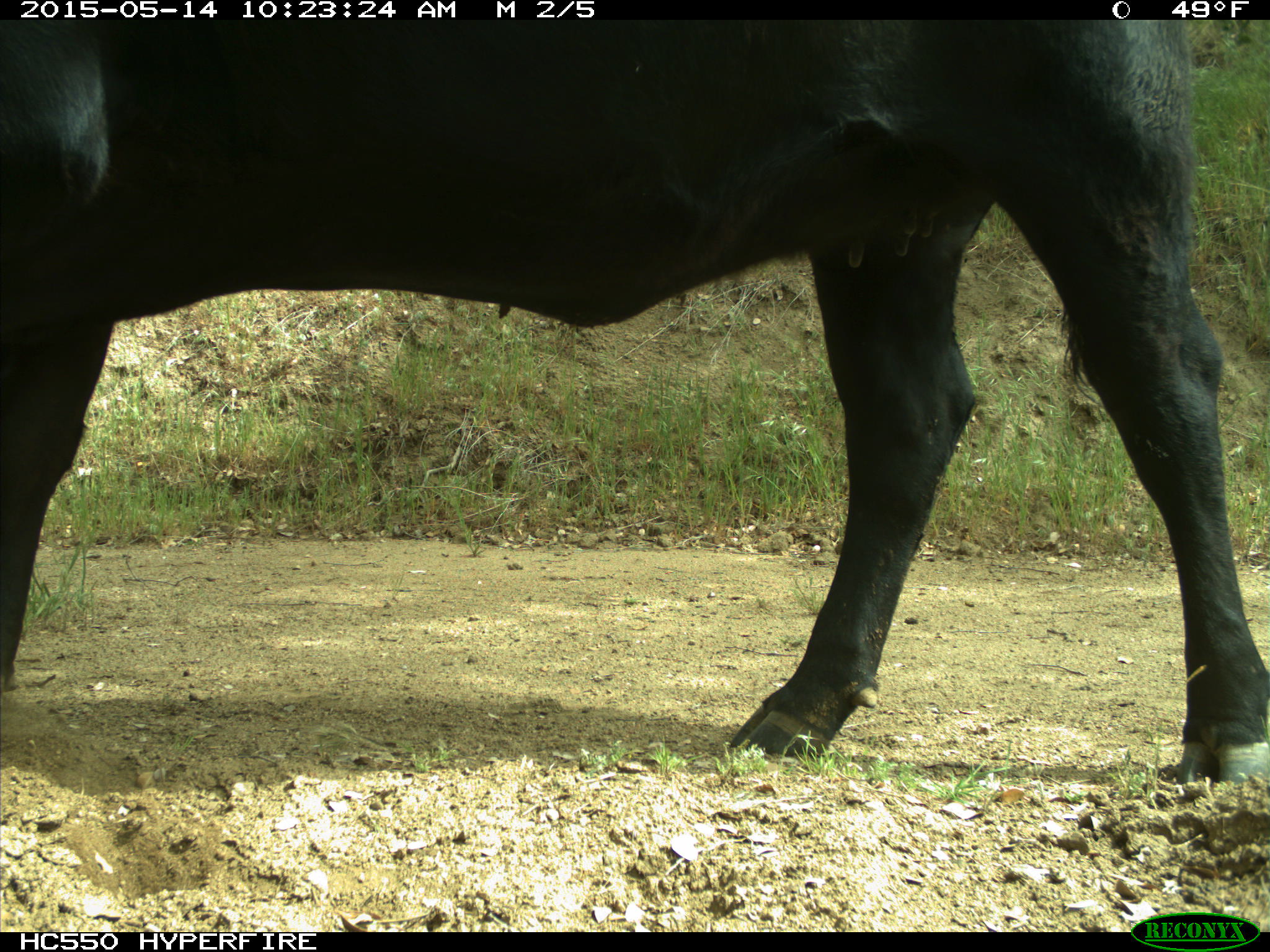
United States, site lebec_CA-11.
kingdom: Animalia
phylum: Chordata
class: Mammalia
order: Artiodactyla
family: Bovidae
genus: Bos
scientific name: Bos taurus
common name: domestic cow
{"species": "Bos taurus (domestic cow)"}